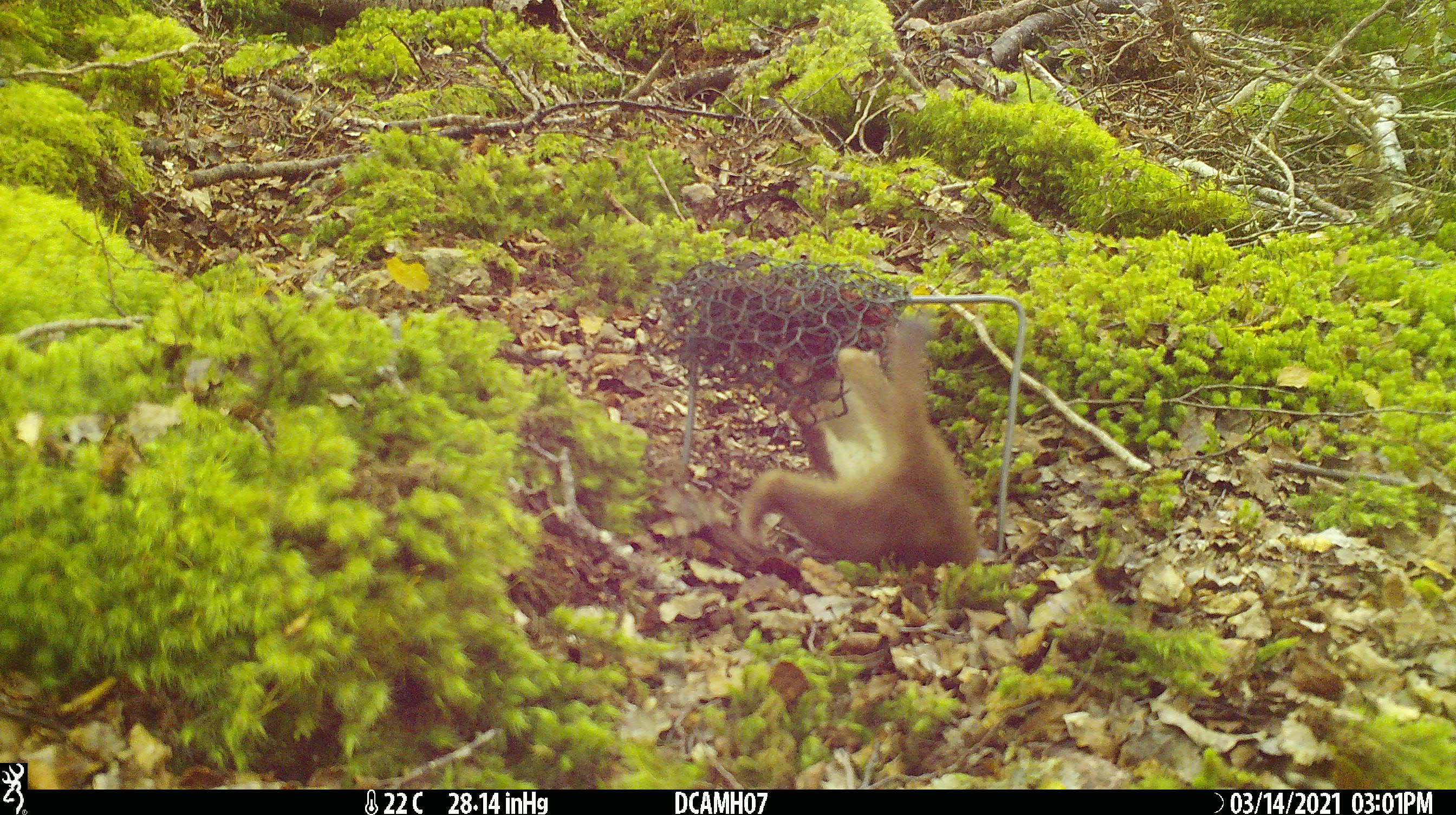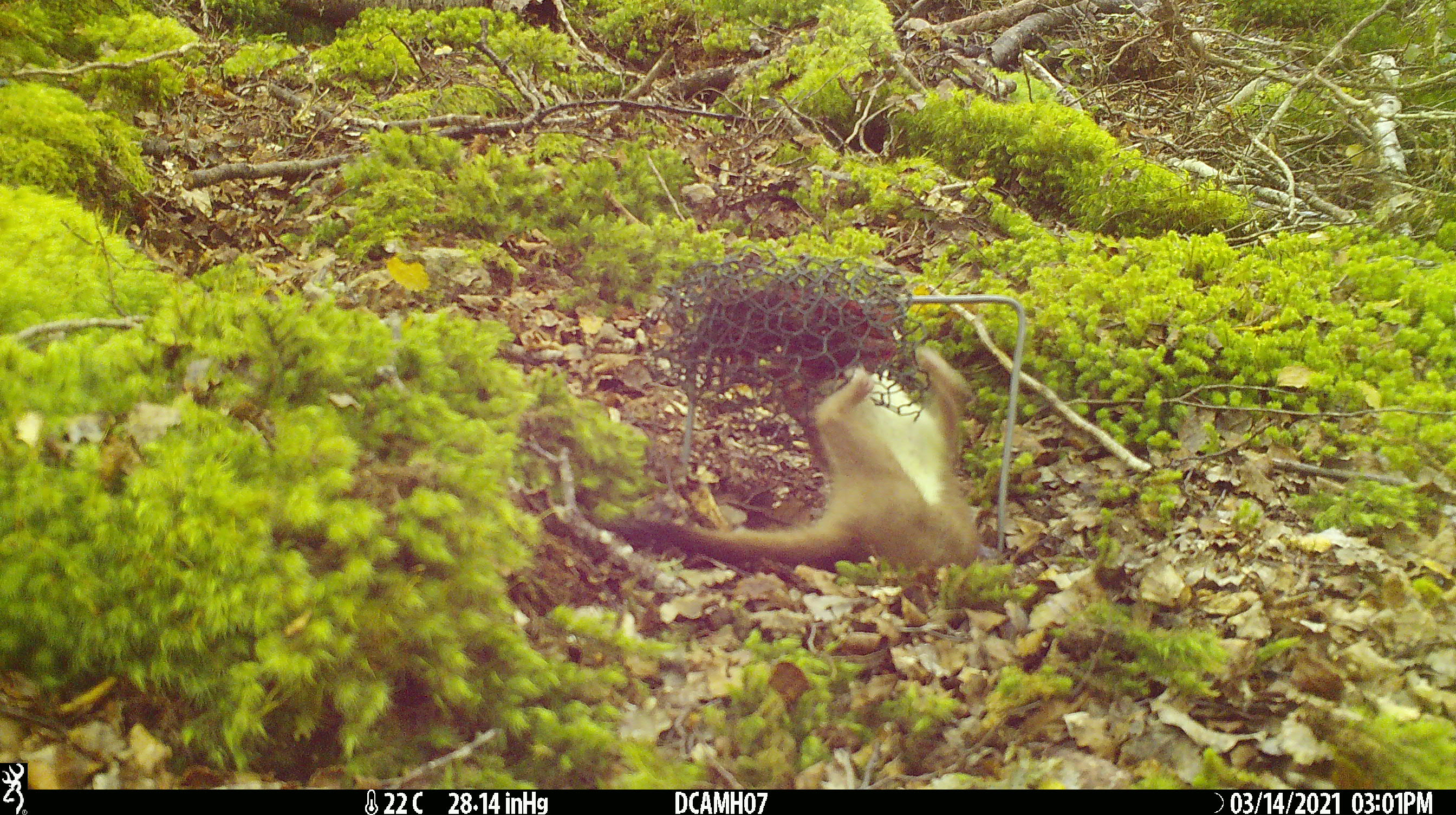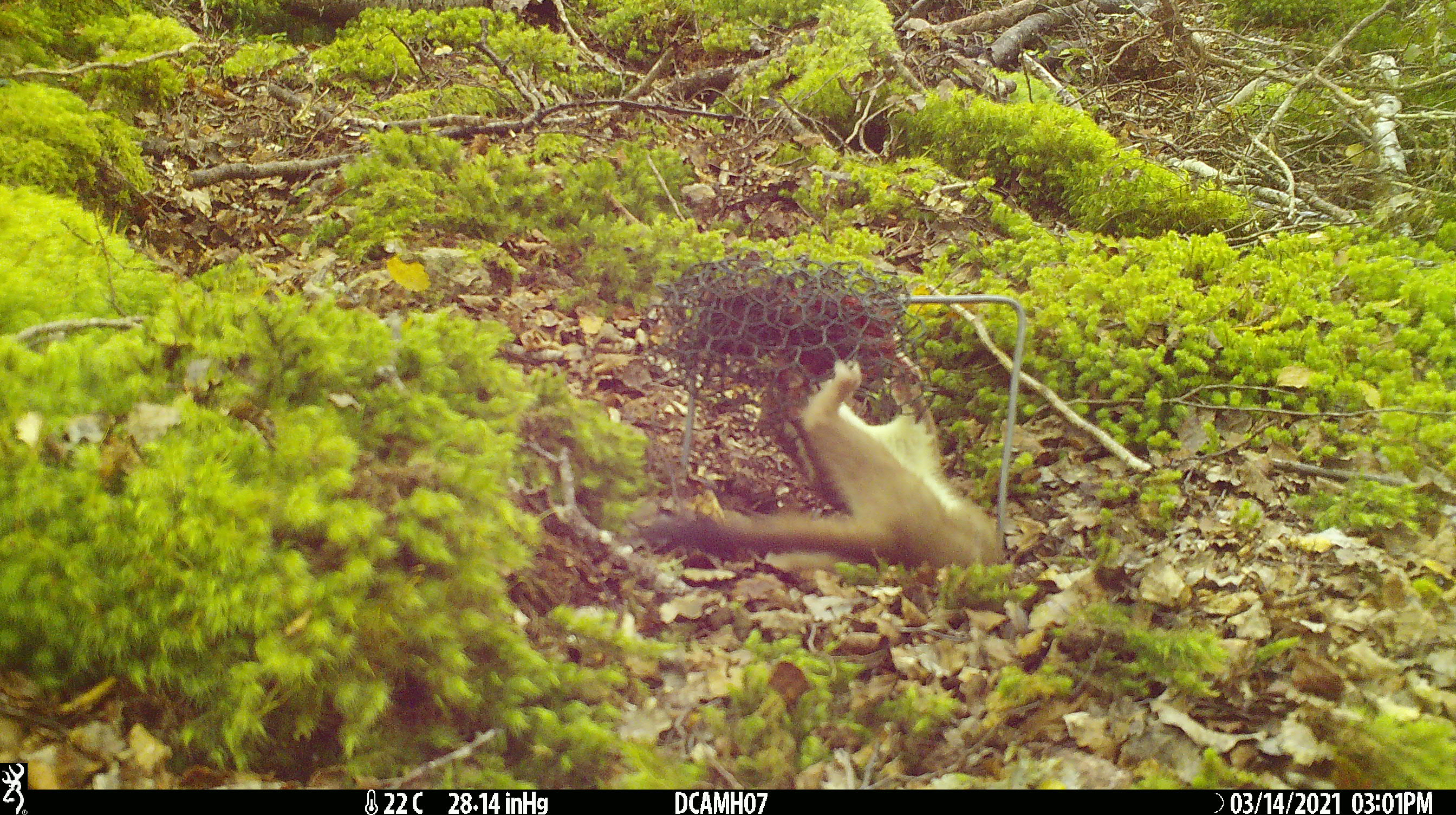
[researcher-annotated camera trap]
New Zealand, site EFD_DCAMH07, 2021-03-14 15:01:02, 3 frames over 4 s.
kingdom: Animalia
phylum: Chordata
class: Mammalia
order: Carnivora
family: Mustelidae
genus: Mustela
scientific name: Mustela erminea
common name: stoat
Stoat (Mustela erminea).